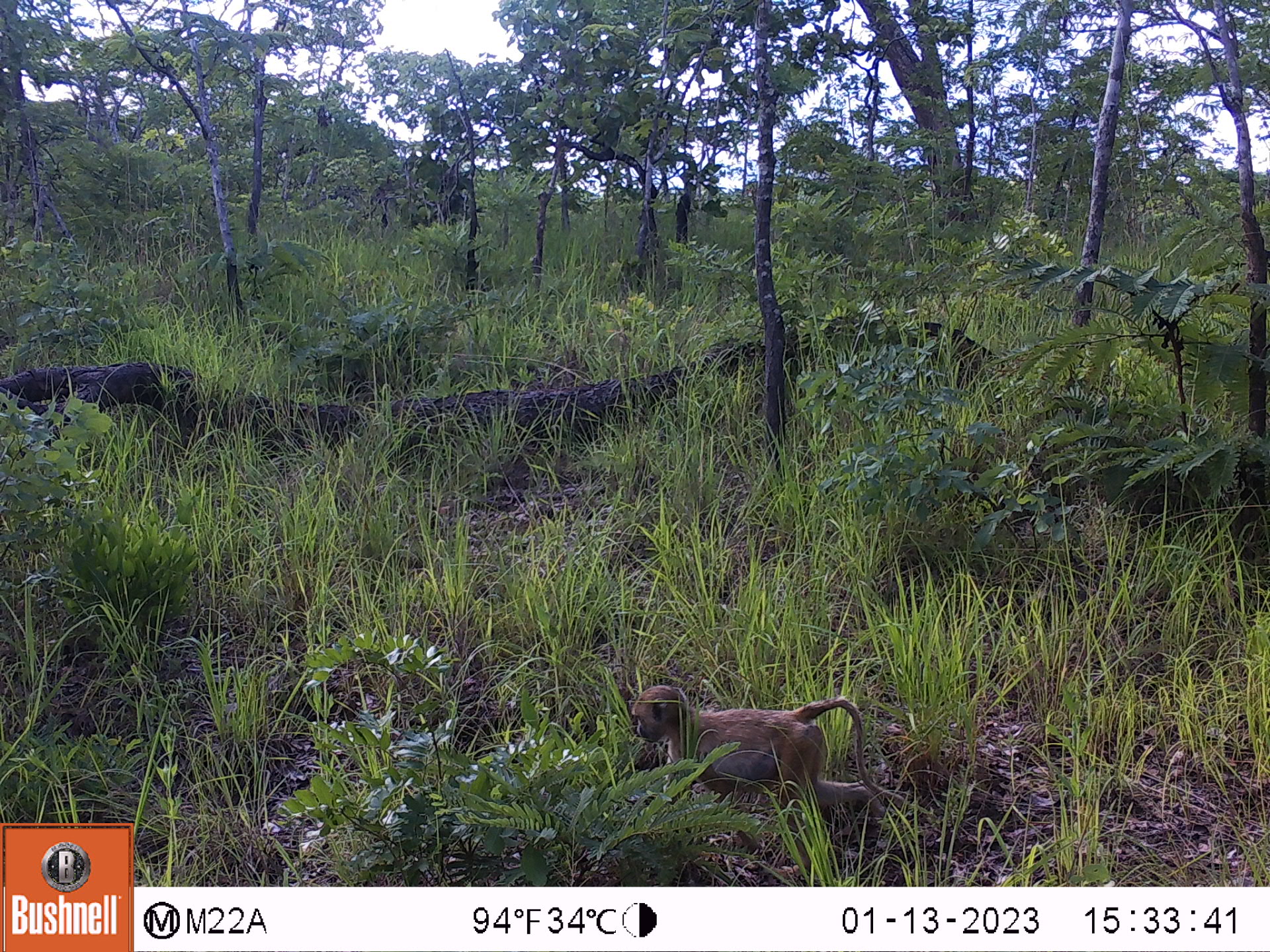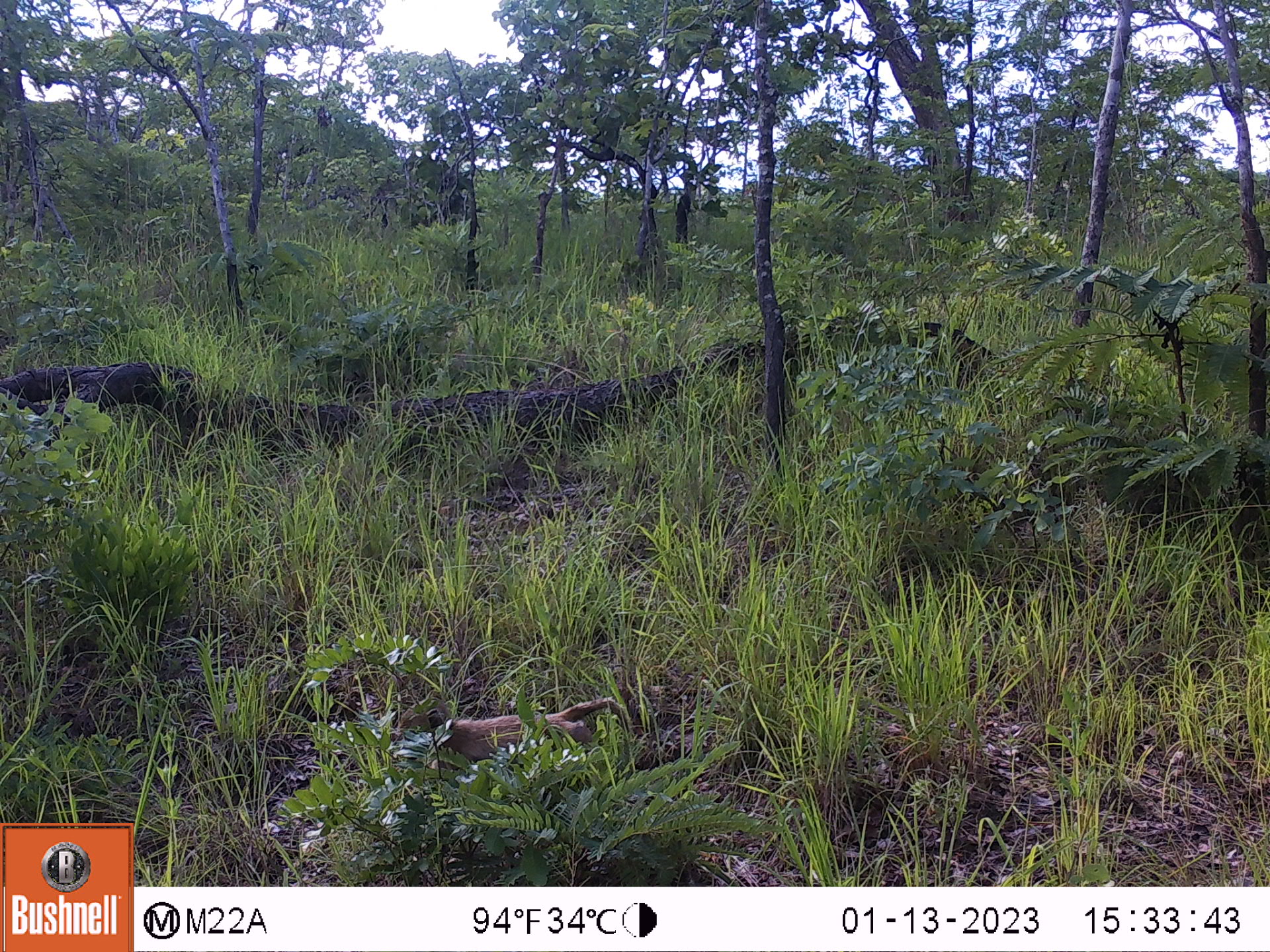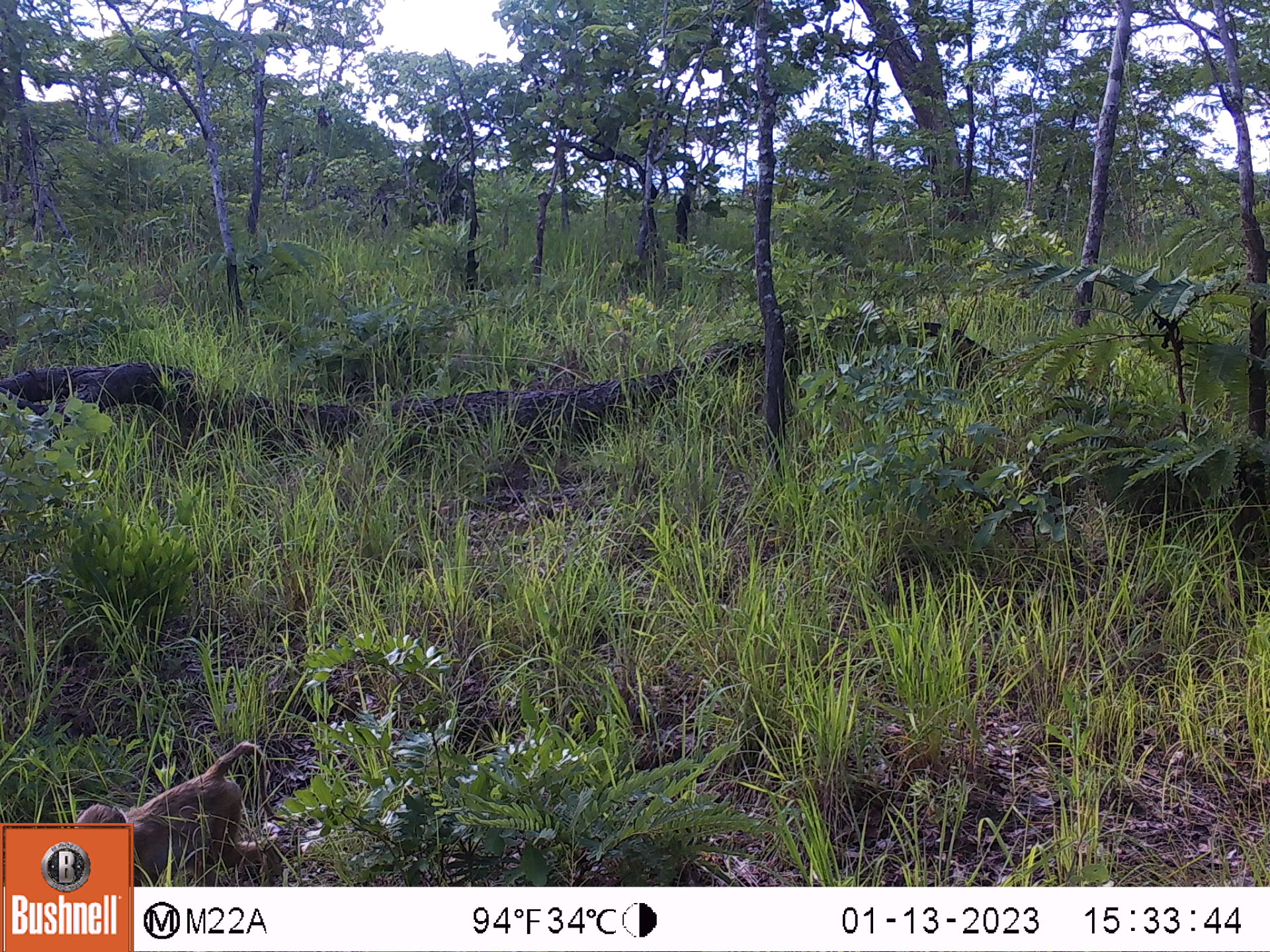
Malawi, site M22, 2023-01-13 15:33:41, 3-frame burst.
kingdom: Animalia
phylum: Chordata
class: Mammalia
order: Primates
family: Cercopithecidae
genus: Papio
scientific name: Papio cynocephalus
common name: yellow baboon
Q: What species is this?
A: Yellow baboon (Papio cynocephalus).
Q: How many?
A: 1.